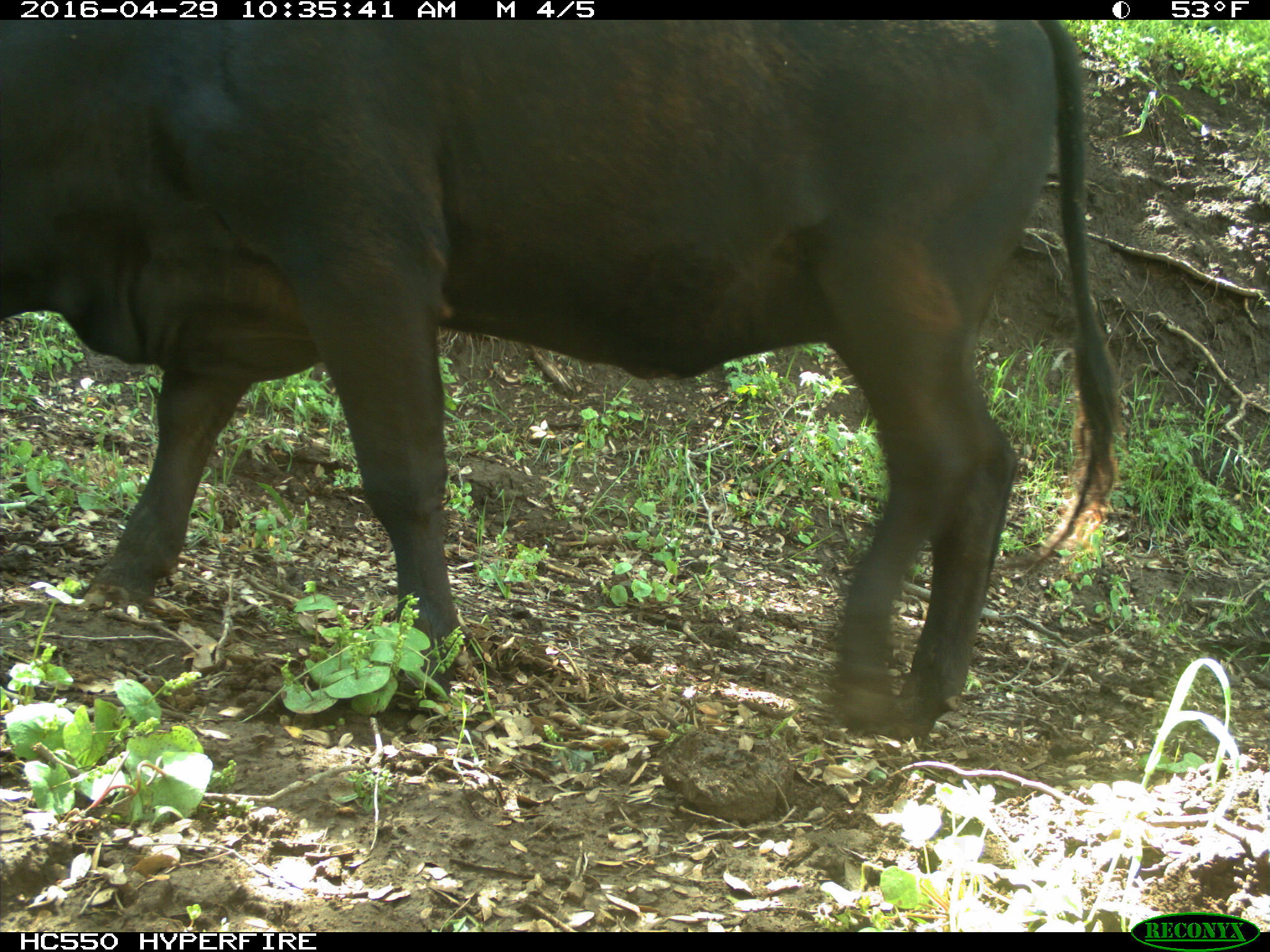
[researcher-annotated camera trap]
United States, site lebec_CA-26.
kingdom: Animalia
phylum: Chordata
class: Mammalia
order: Artiodactyla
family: Bovidae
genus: Bos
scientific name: Bos taurus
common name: domestic cow